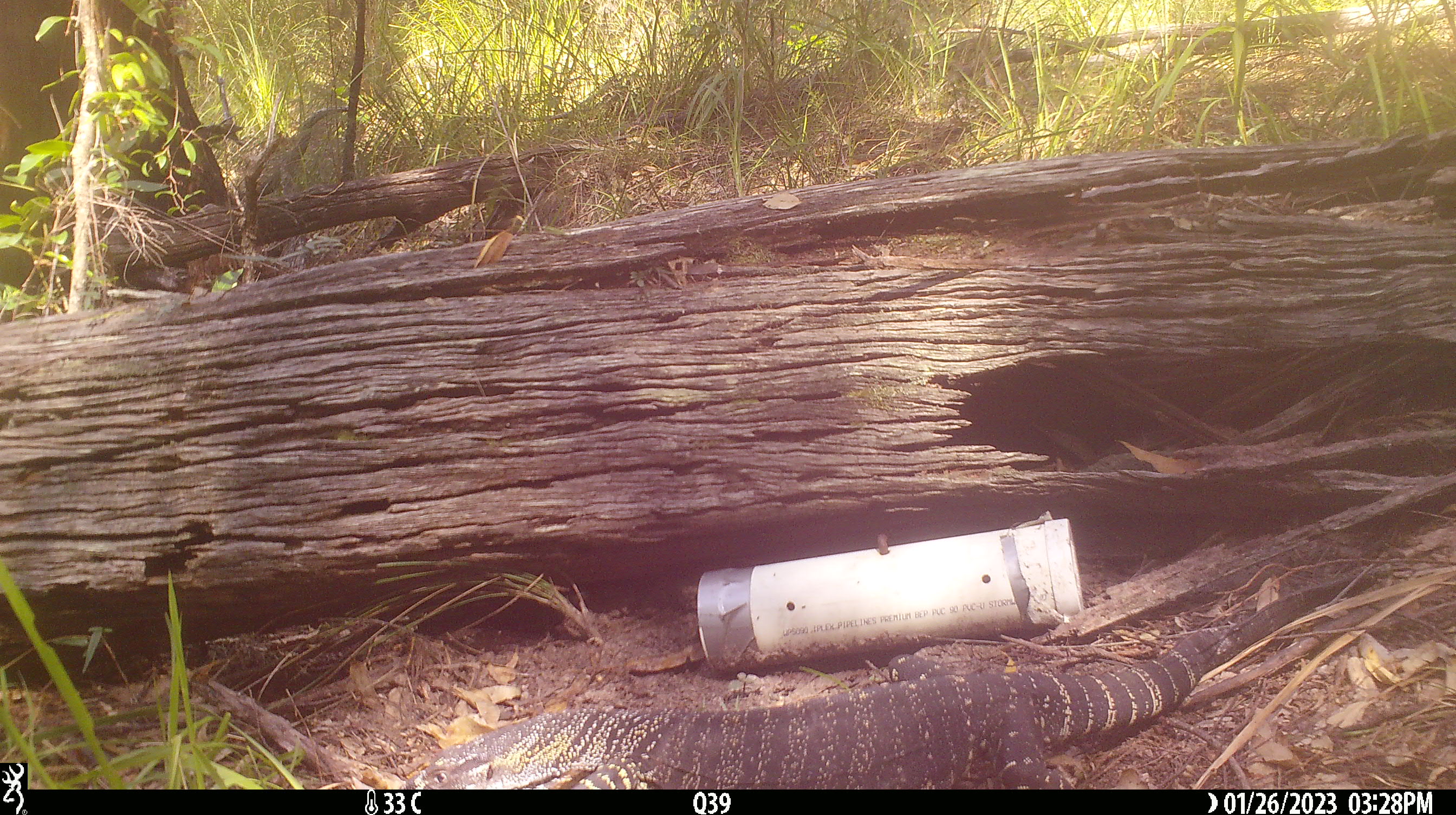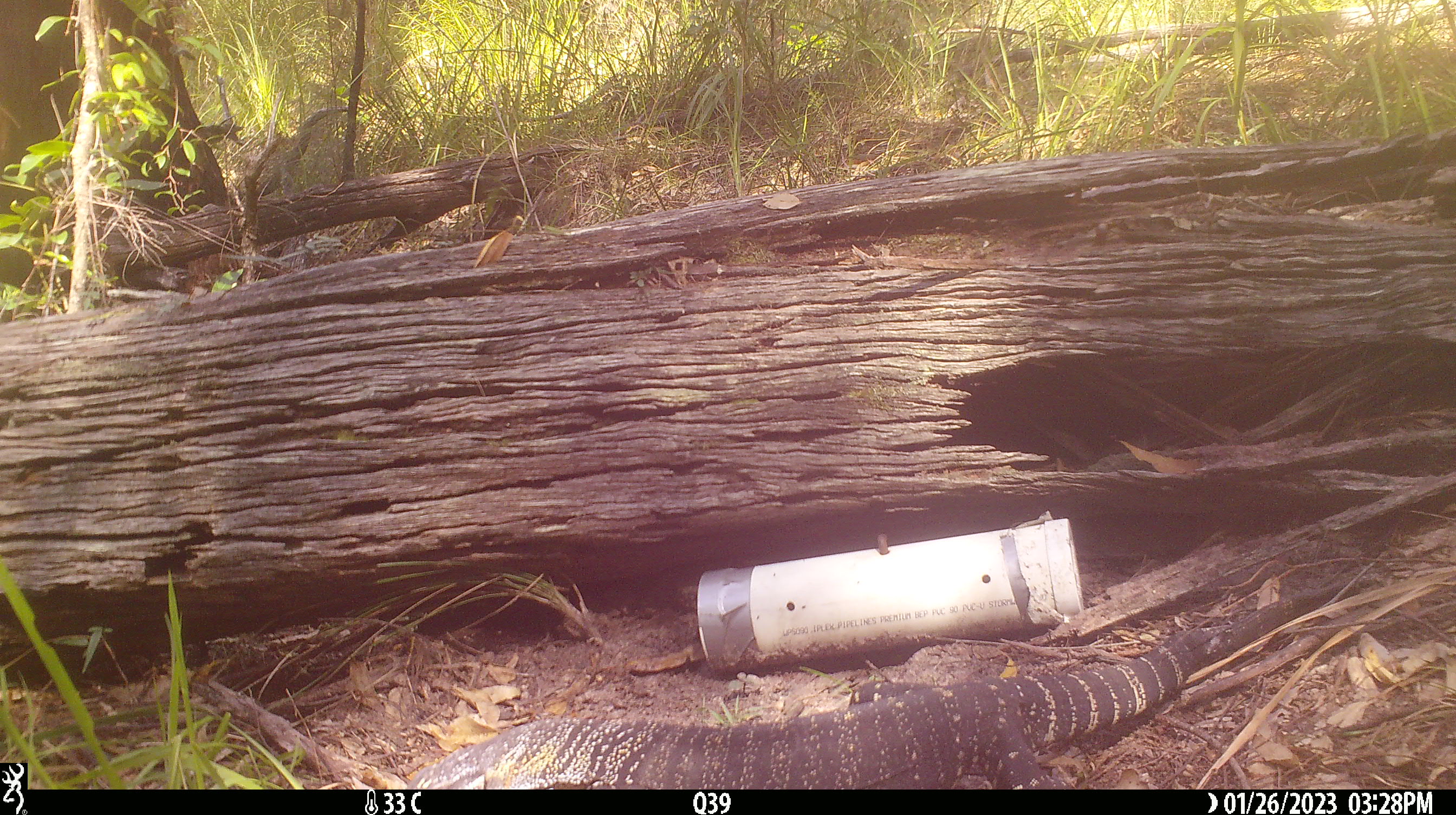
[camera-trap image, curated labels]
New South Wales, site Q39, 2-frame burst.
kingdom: Animalia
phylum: Chordata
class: Reptilia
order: Squamata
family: Varanidae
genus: Varanus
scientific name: Varanus varius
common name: lace monitor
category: goanna